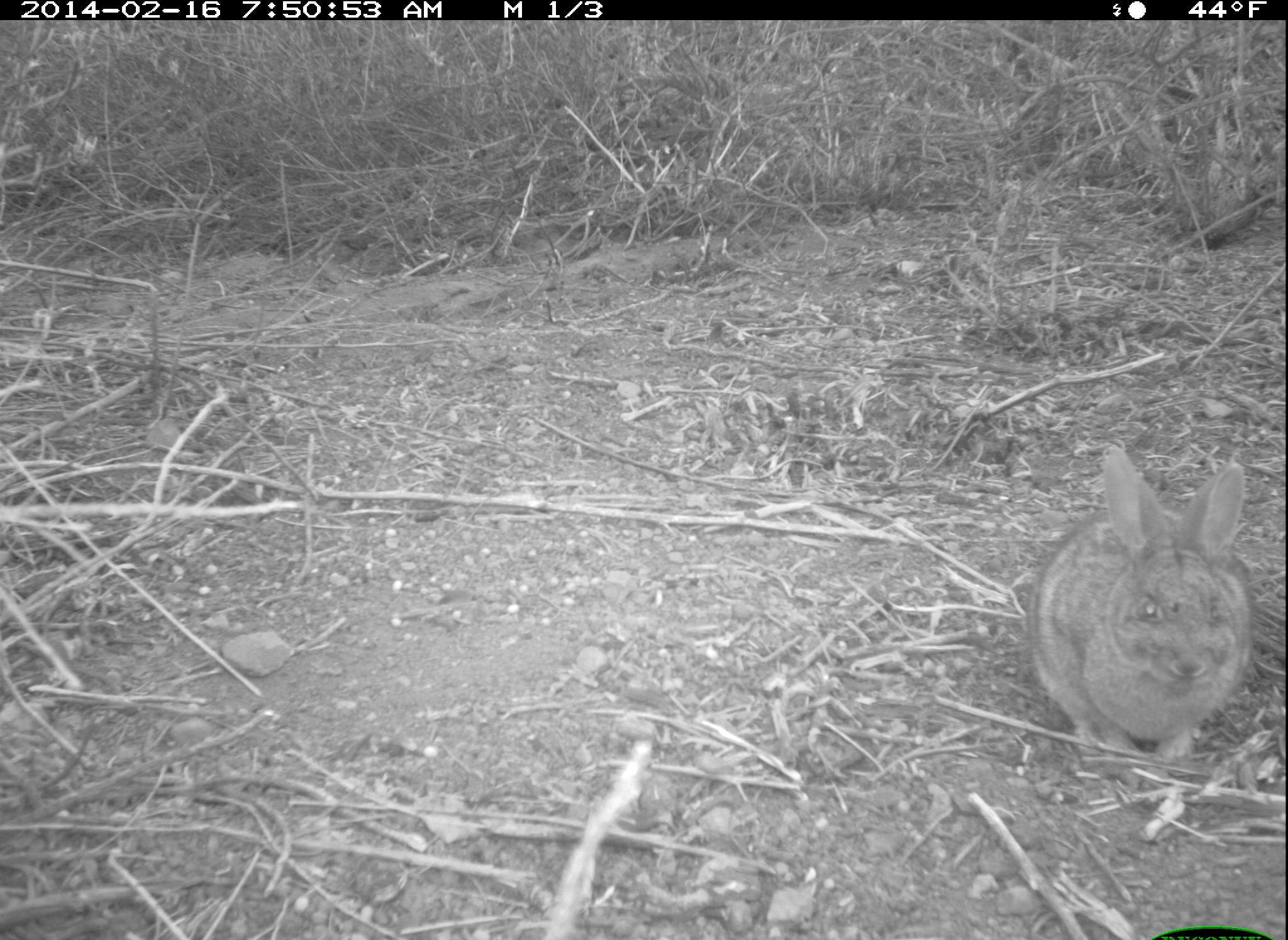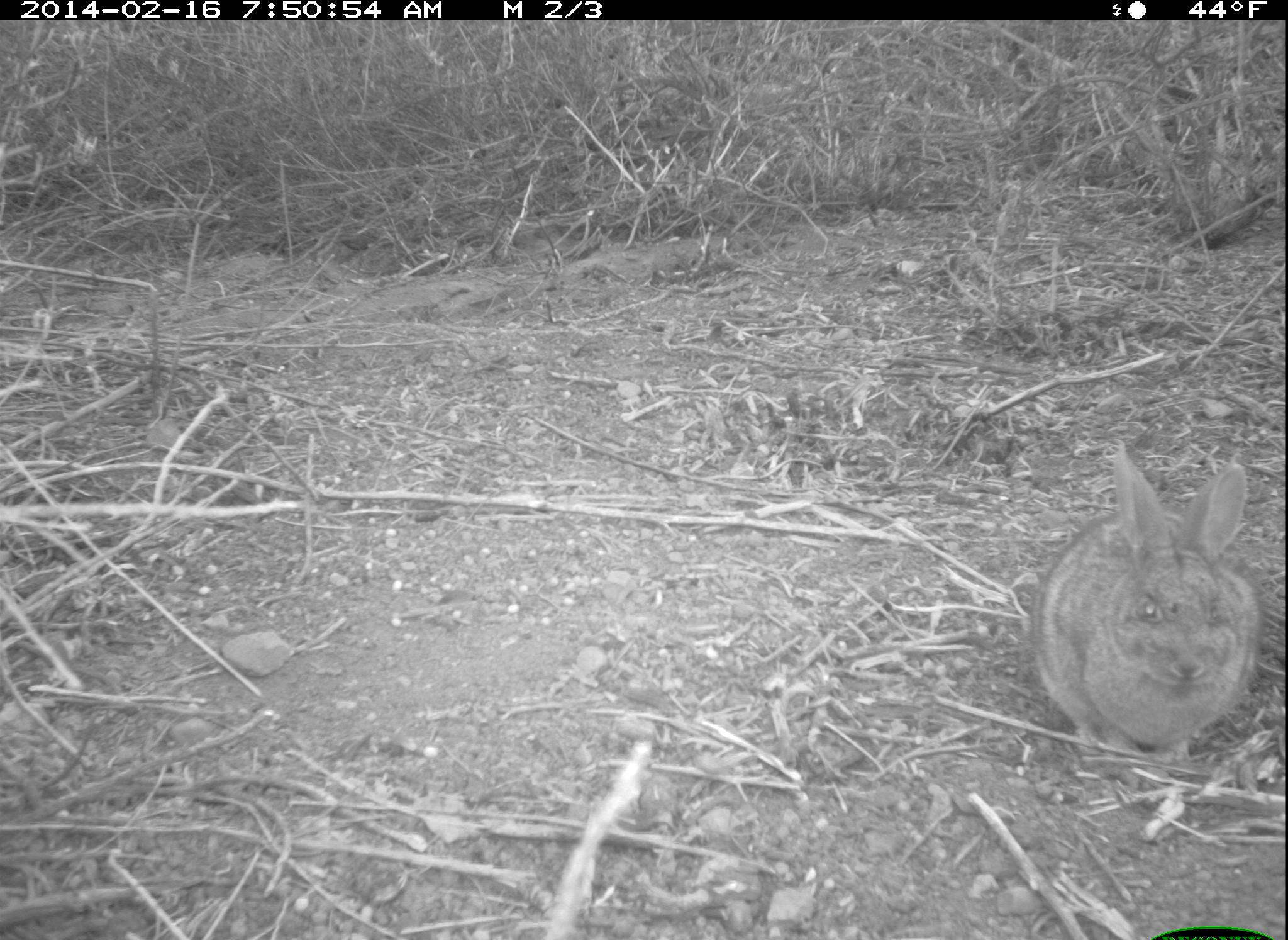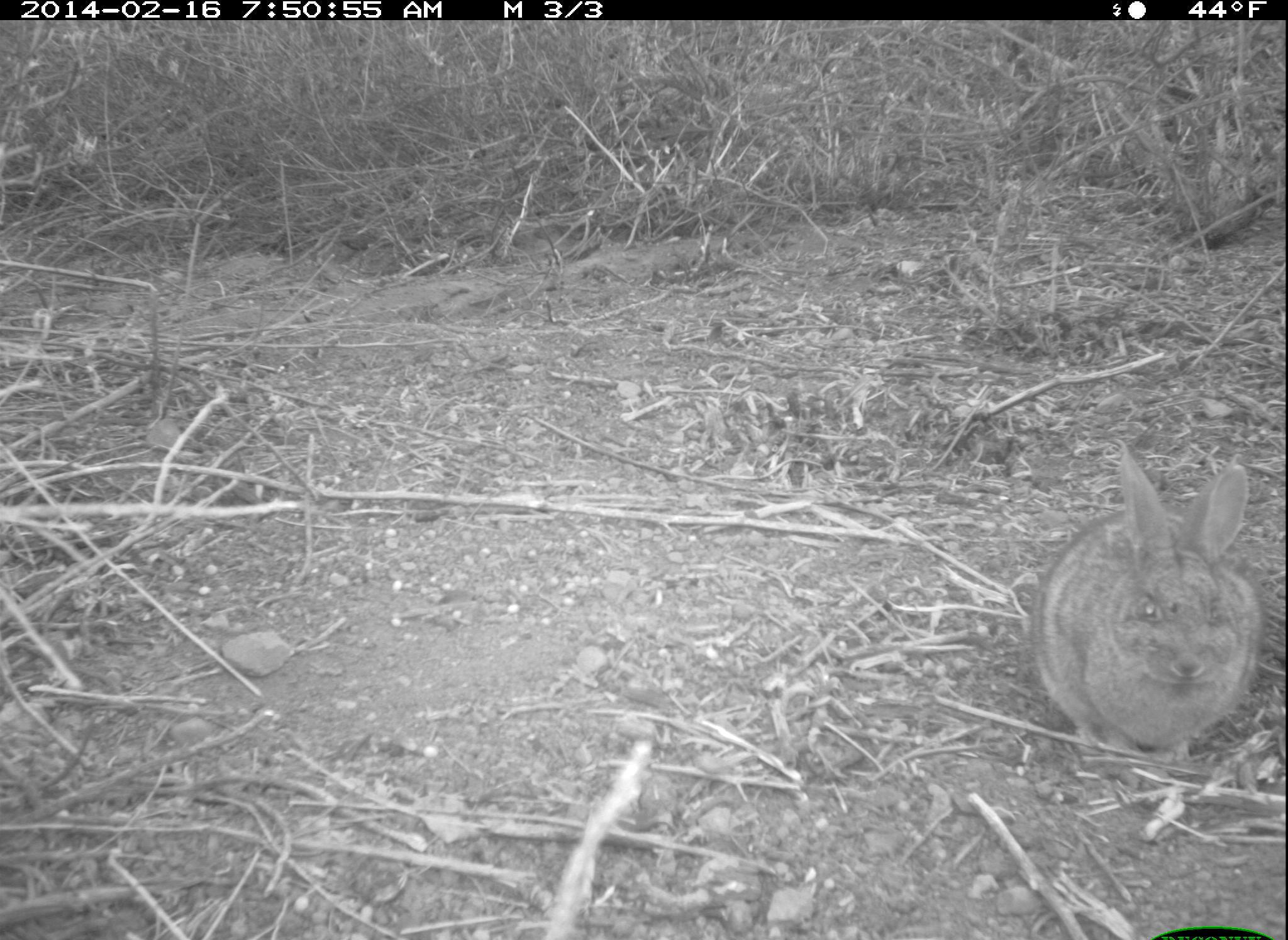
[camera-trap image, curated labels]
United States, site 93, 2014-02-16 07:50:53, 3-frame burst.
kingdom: Animalia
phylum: Chordata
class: Mammalia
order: Lagomorpha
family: Leporidae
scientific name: Leporidae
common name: rabbits and hares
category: rabbit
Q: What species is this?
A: Rabbit (rabbits and hares) (Leporidae).